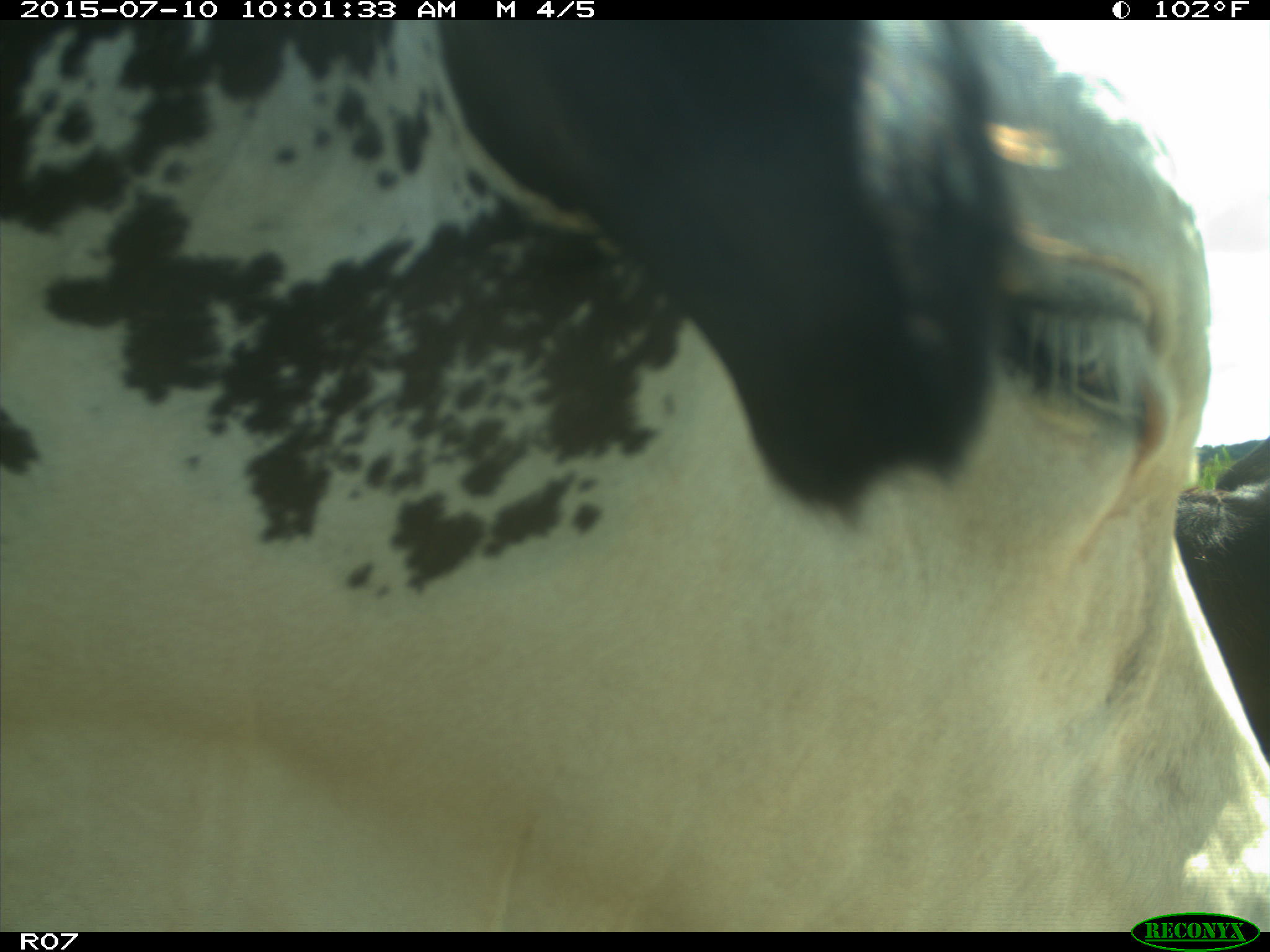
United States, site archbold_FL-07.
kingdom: Animalia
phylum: Chordata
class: Mammalia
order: Artiodactyla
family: Bovidae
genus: Bos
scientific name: Bos taurus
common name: domestic cow